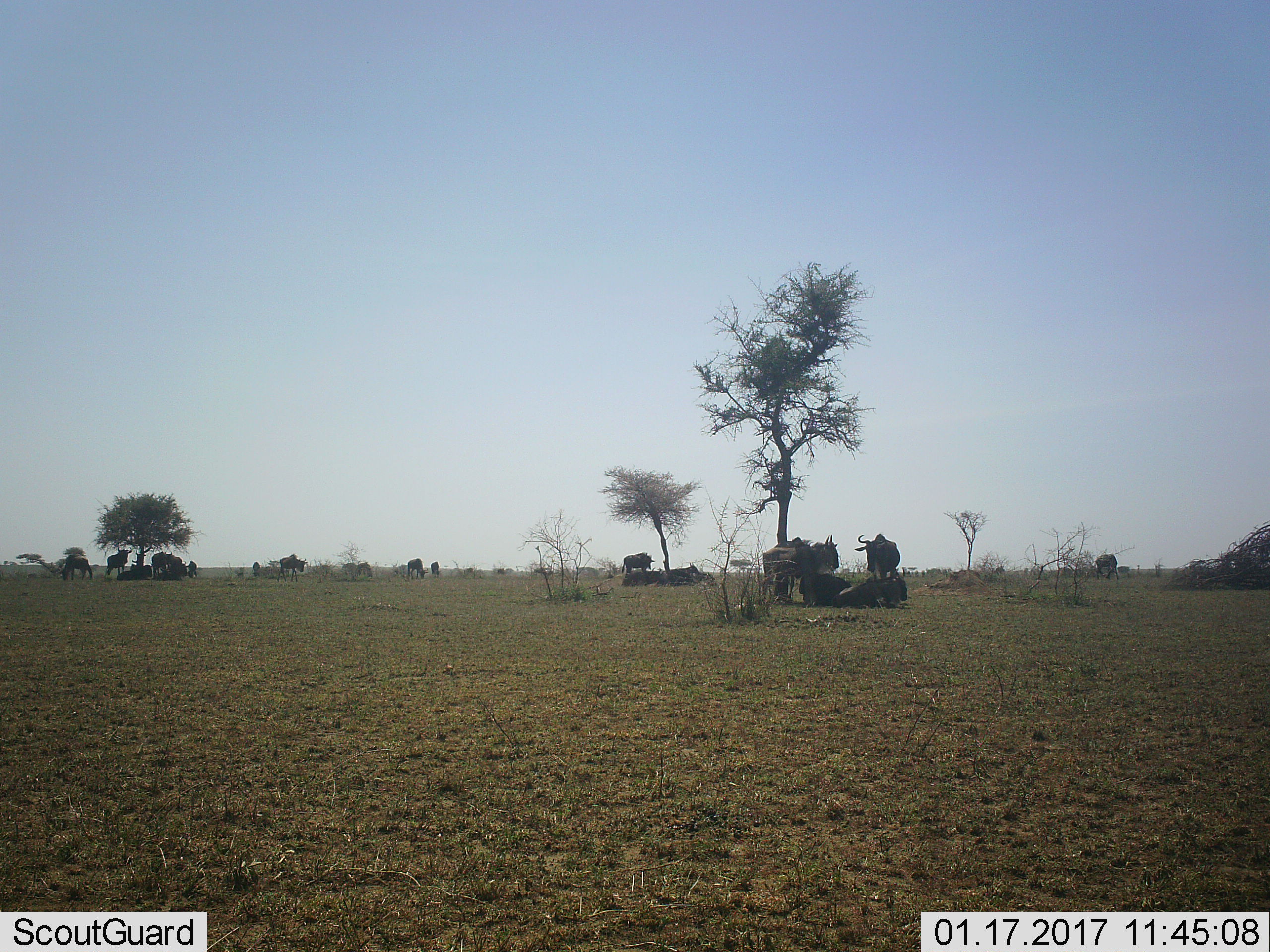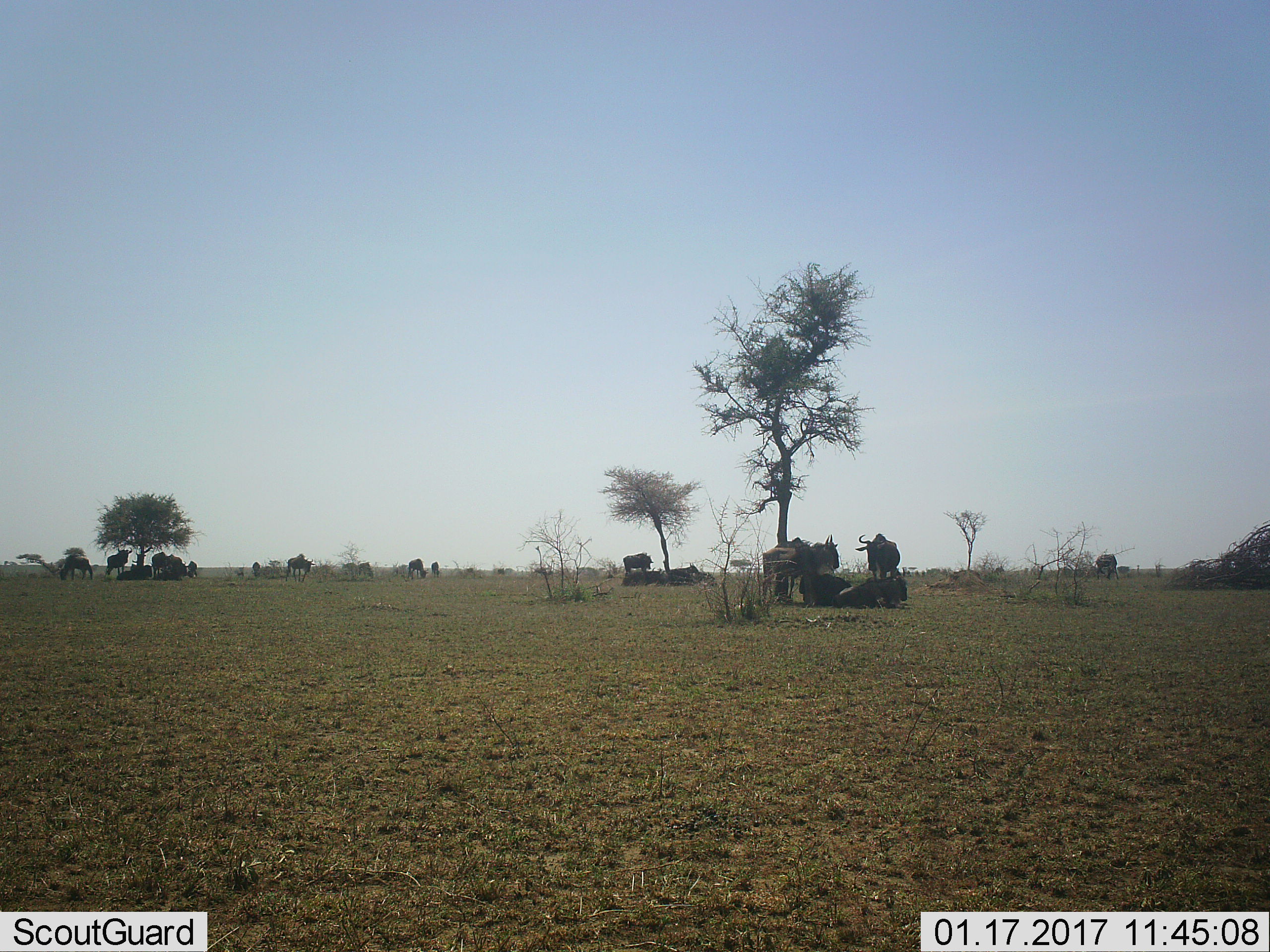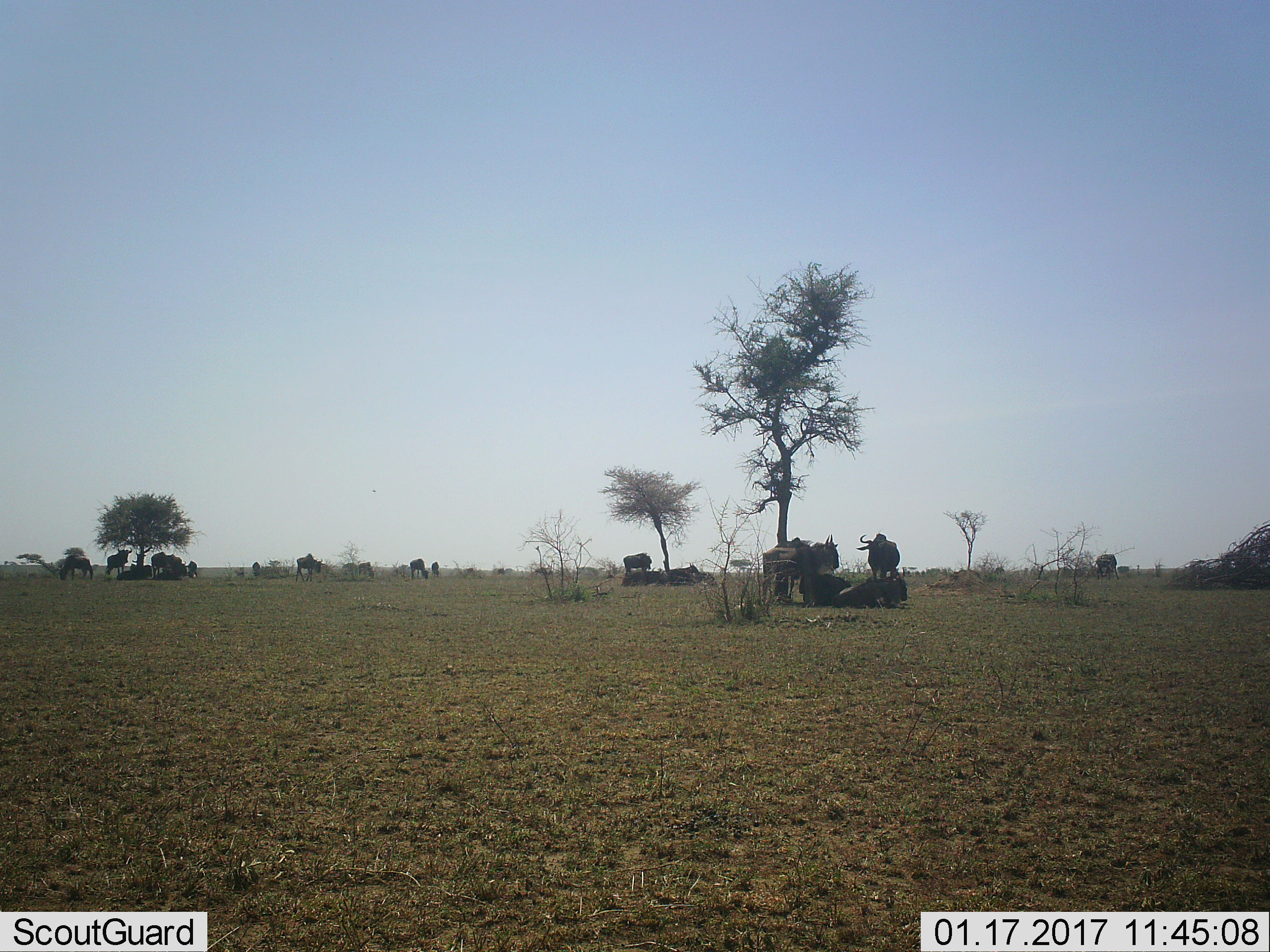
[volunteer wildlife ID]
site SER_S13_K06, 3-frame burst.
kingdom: Animalia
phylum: Chordata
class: Mammalia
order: Artiodactyla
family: Bovidae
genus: Connochaetes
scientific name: Connochaetes taurinus taurinus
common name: blue wildebeest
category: wildebeestblue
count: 11-50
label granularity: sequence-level